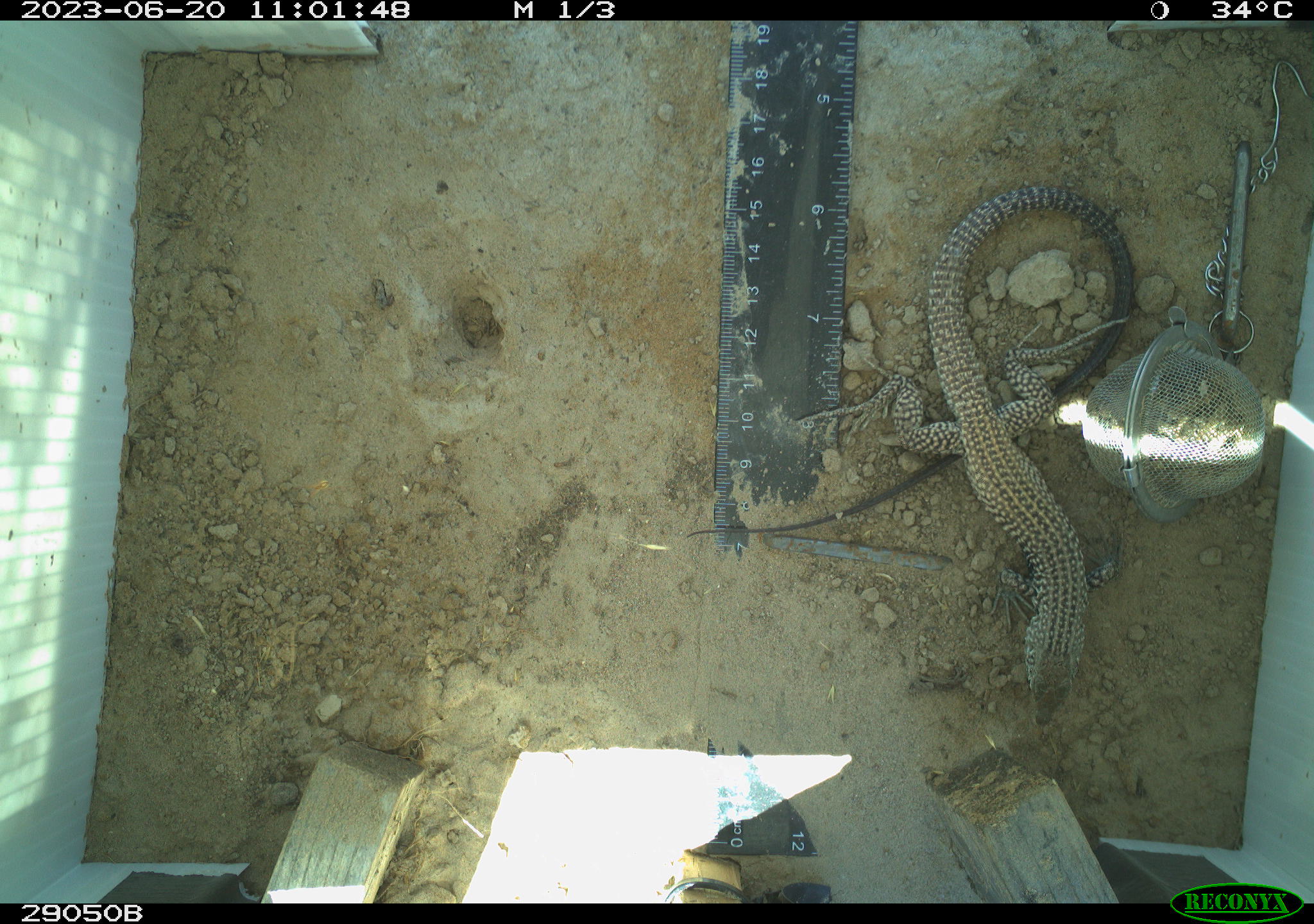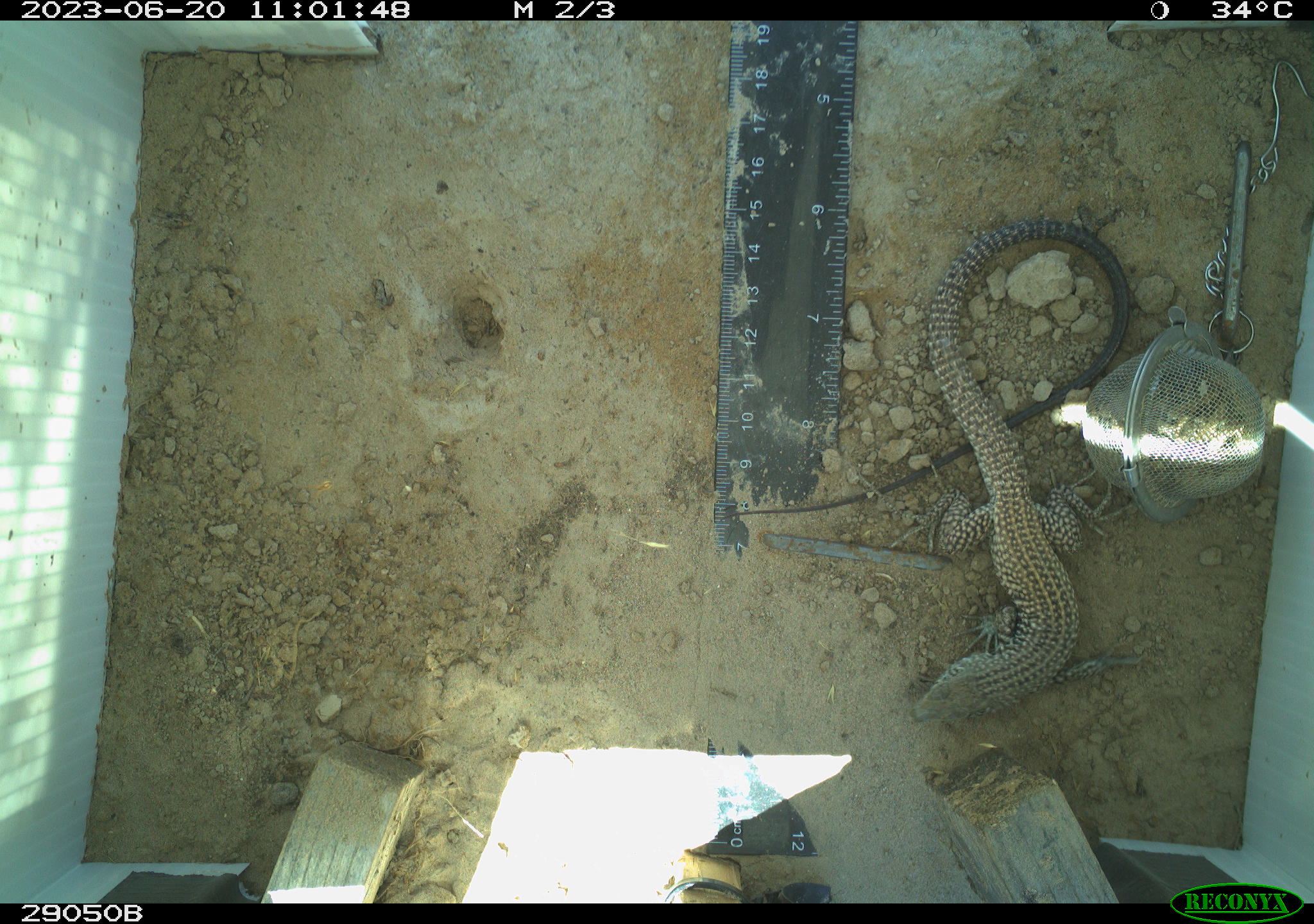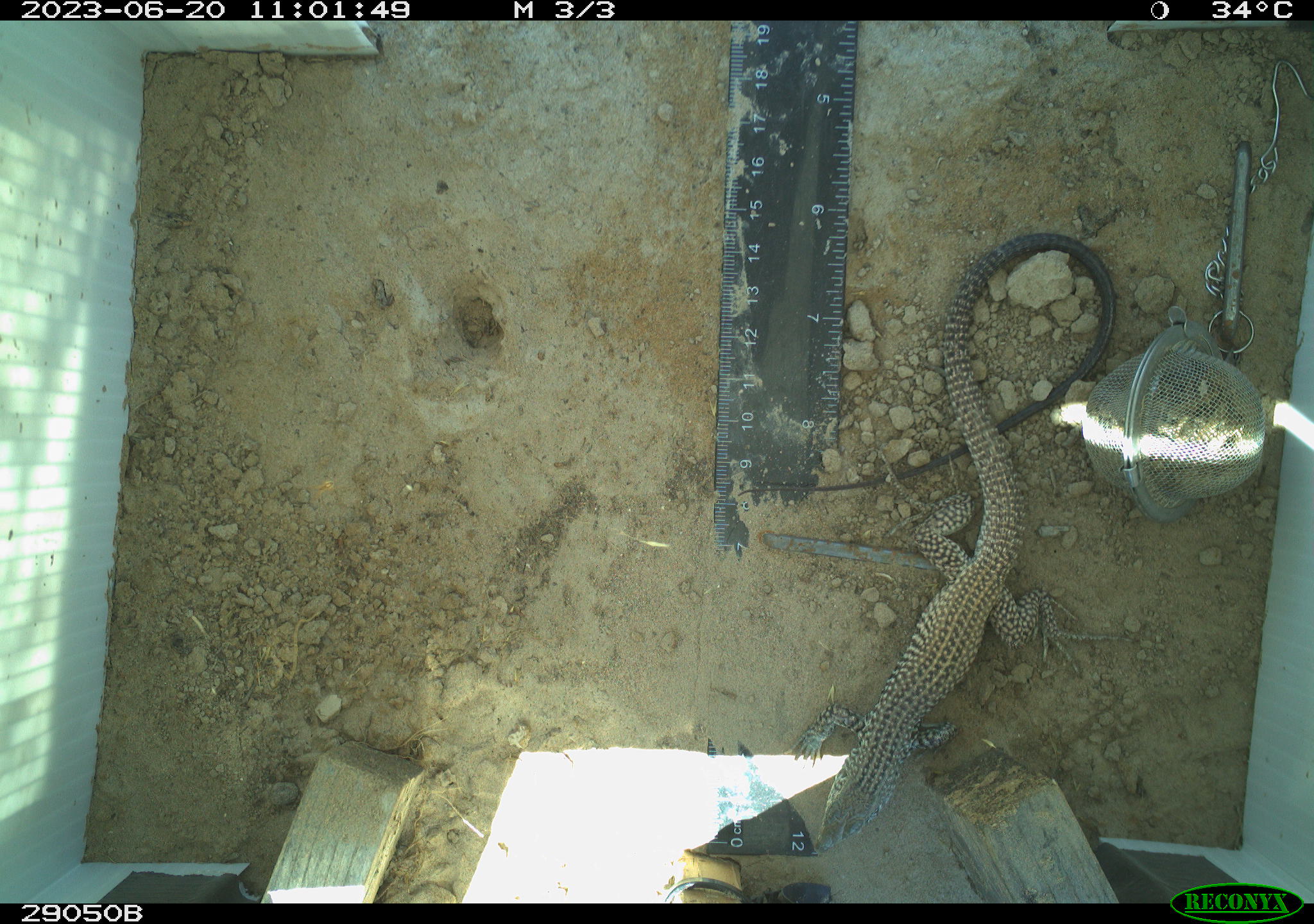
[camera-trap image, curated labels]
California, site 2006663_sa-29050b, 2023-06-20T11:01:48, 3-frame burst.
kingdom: Animalia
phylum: Chordata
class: Reptilia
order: Squamata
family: Teiidae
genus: Aspidoscelis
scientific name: Aspidoscelis tigris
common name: western whiptail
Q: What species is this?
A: Western whiptail (Aspidoscelis tigris).